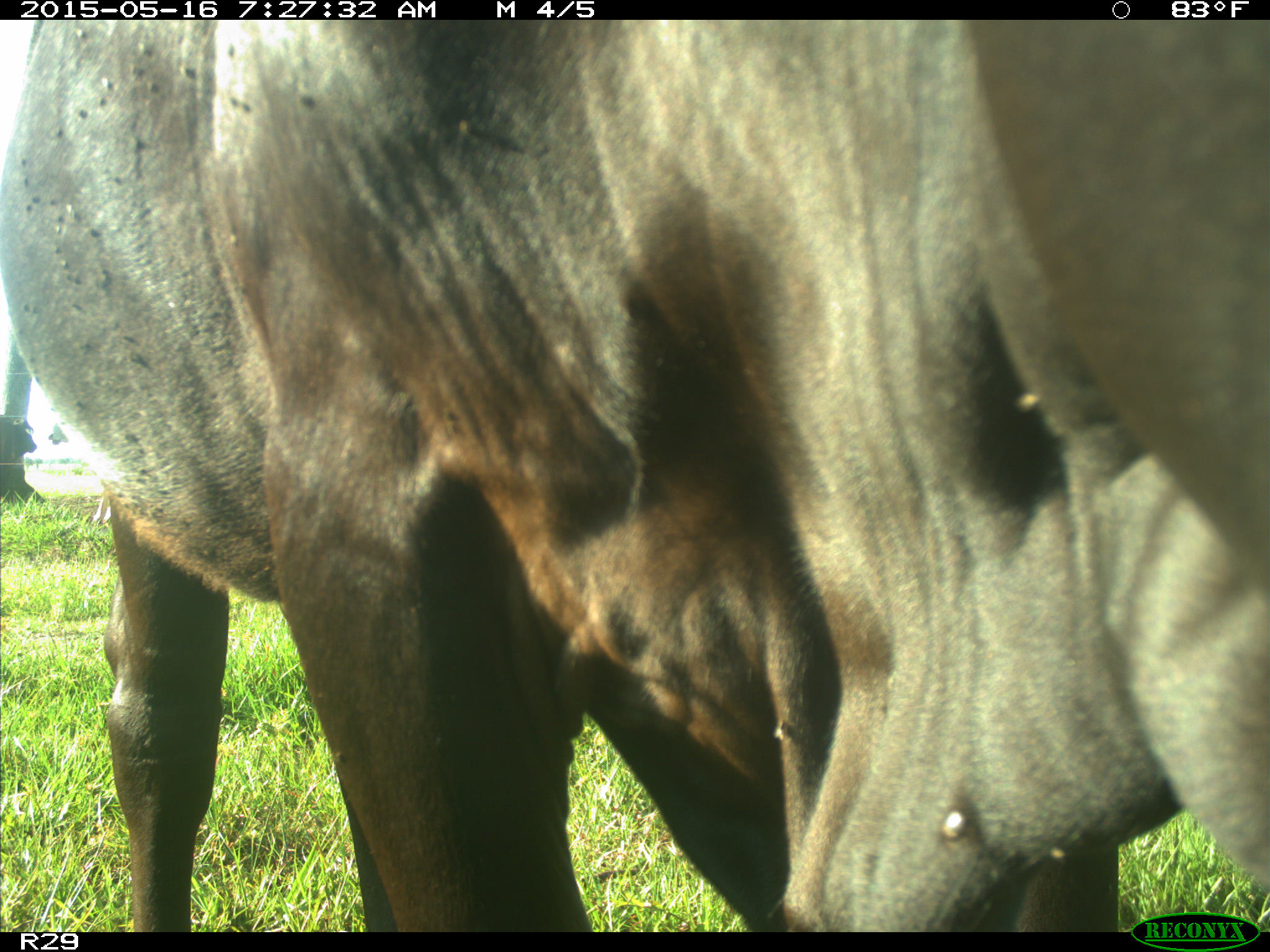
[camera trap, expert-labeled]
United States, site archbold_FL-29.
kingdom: Animalia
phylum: Chordata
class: Mammalia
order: Artiodactyla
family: Bovidae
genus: Bos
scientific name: Bos taurus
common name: domestic cow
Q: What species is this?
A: Bos taurus (domestic cow).